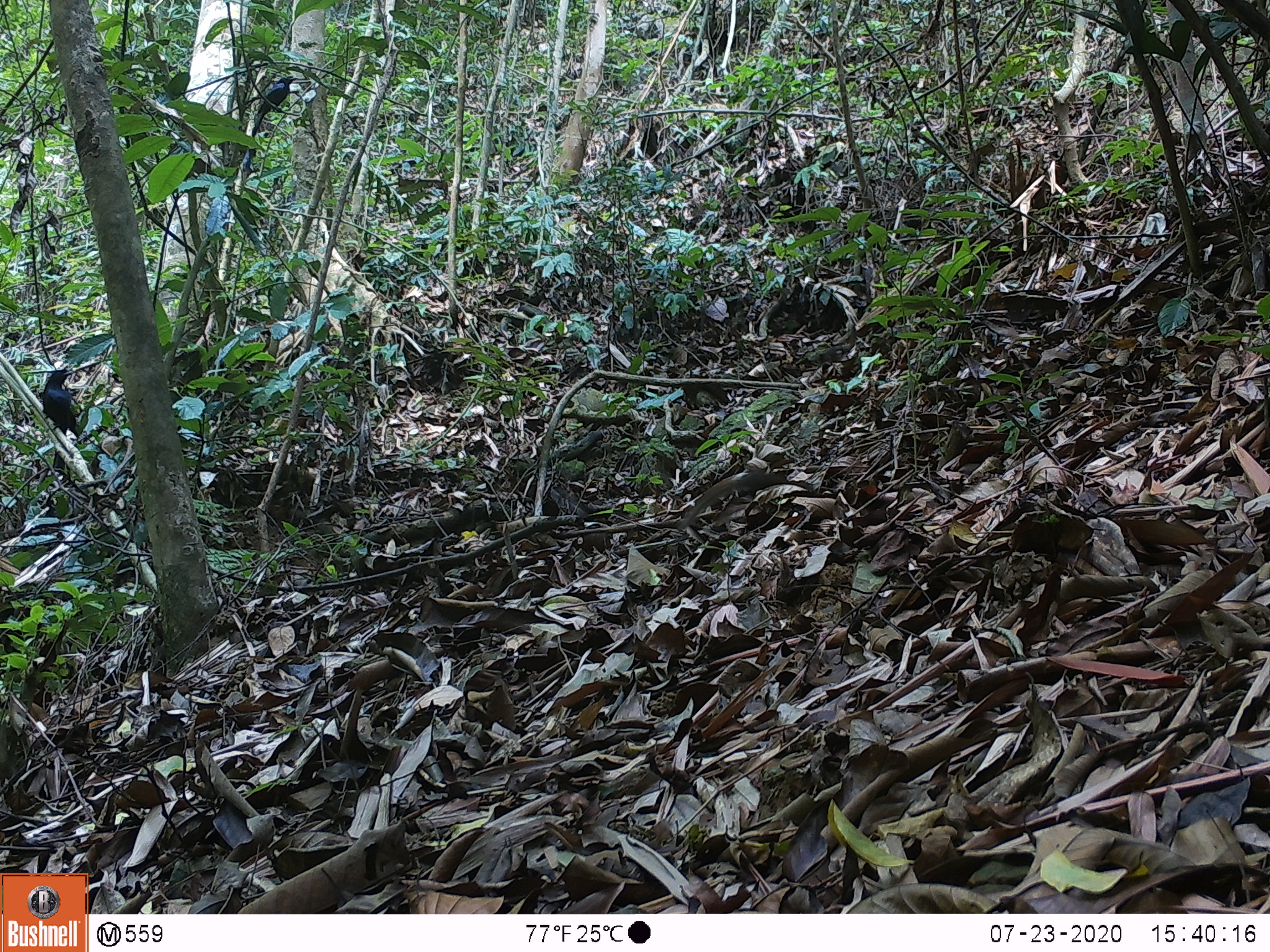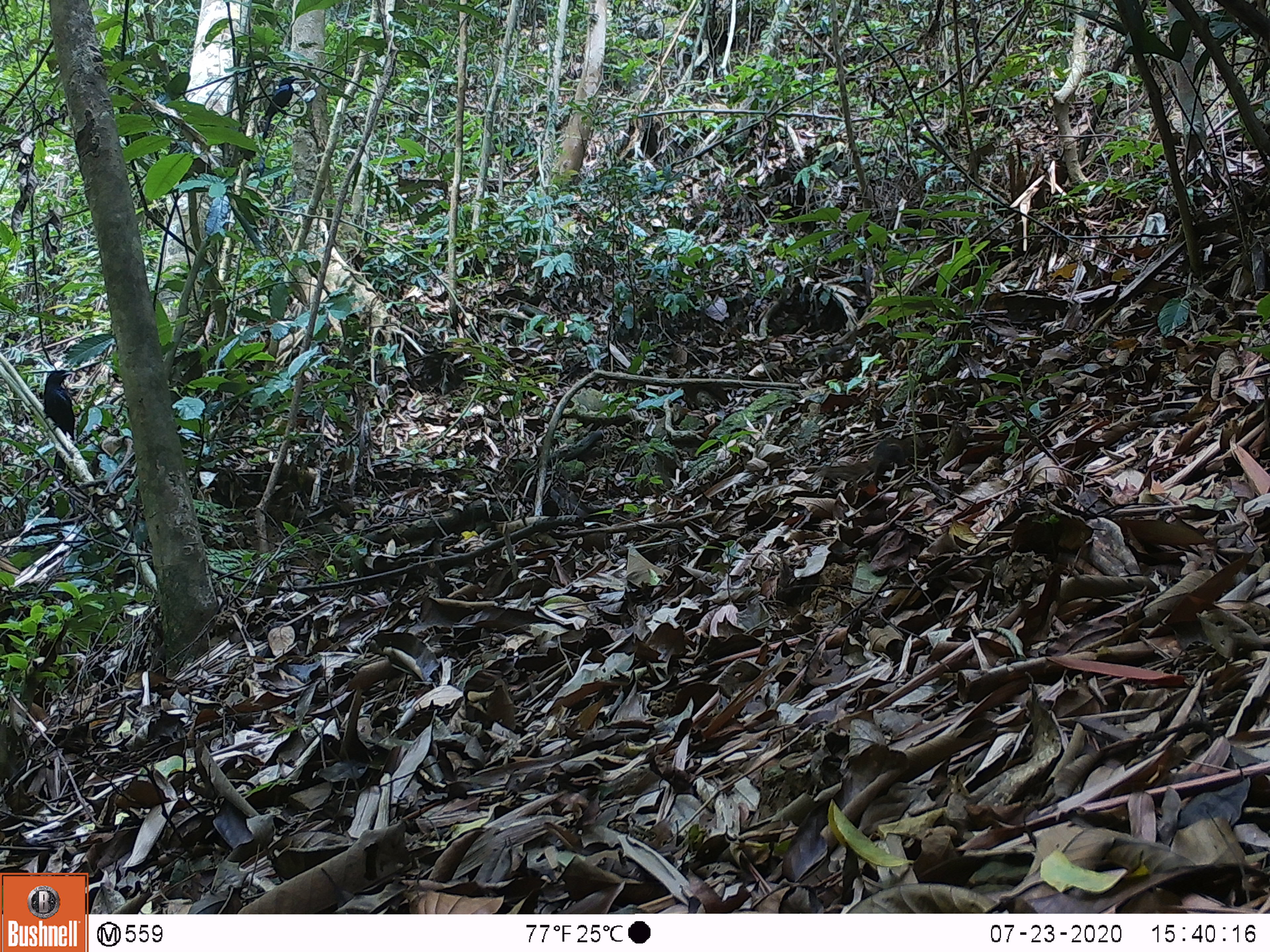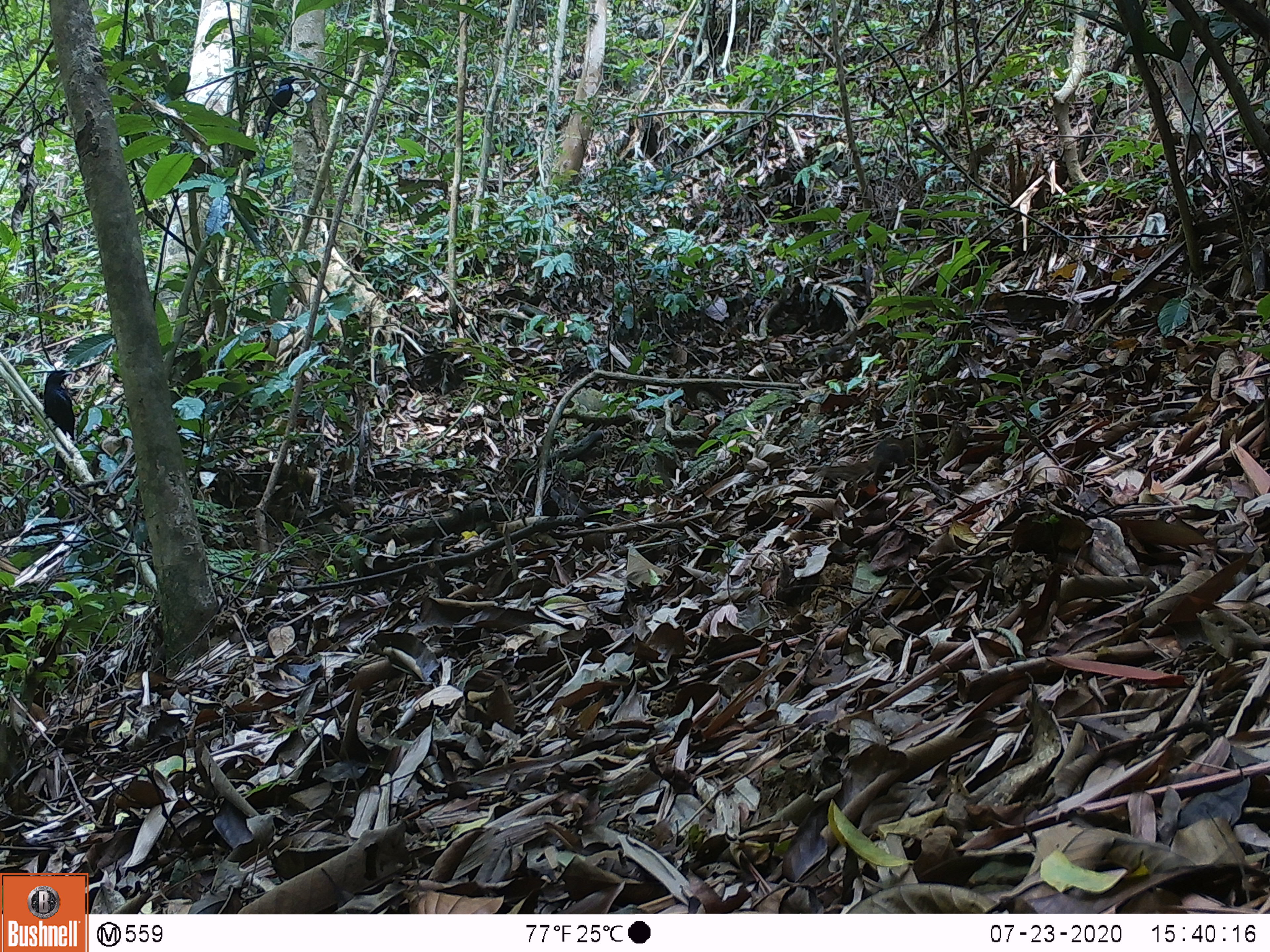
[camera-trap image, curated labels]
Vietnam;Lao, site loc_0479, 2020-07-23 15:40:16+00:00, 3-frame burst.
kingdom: Animalia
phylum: Chordata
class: Aves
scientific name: Aves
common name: bird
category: unidentified bird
Unidentified bird (bird) (Aves). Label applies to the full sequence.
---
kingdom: Animalia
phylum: Chordata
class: Mammalia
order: Scandentia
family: Tupaiidae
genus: Tupaia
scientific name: Tupaia belangeri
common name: northern treeshrew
Northern treeshrew (Tupaia belangeri). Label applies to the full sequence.